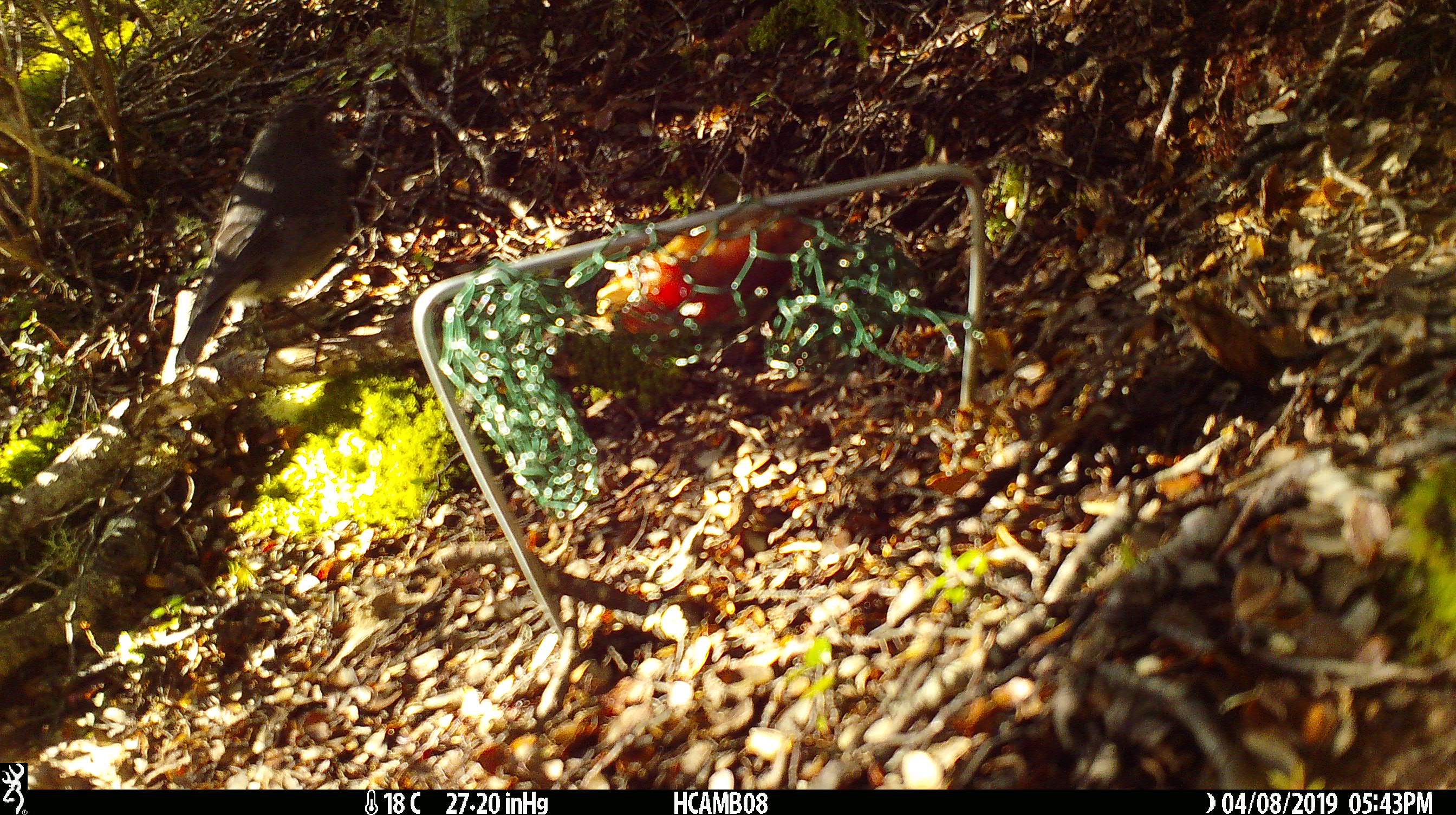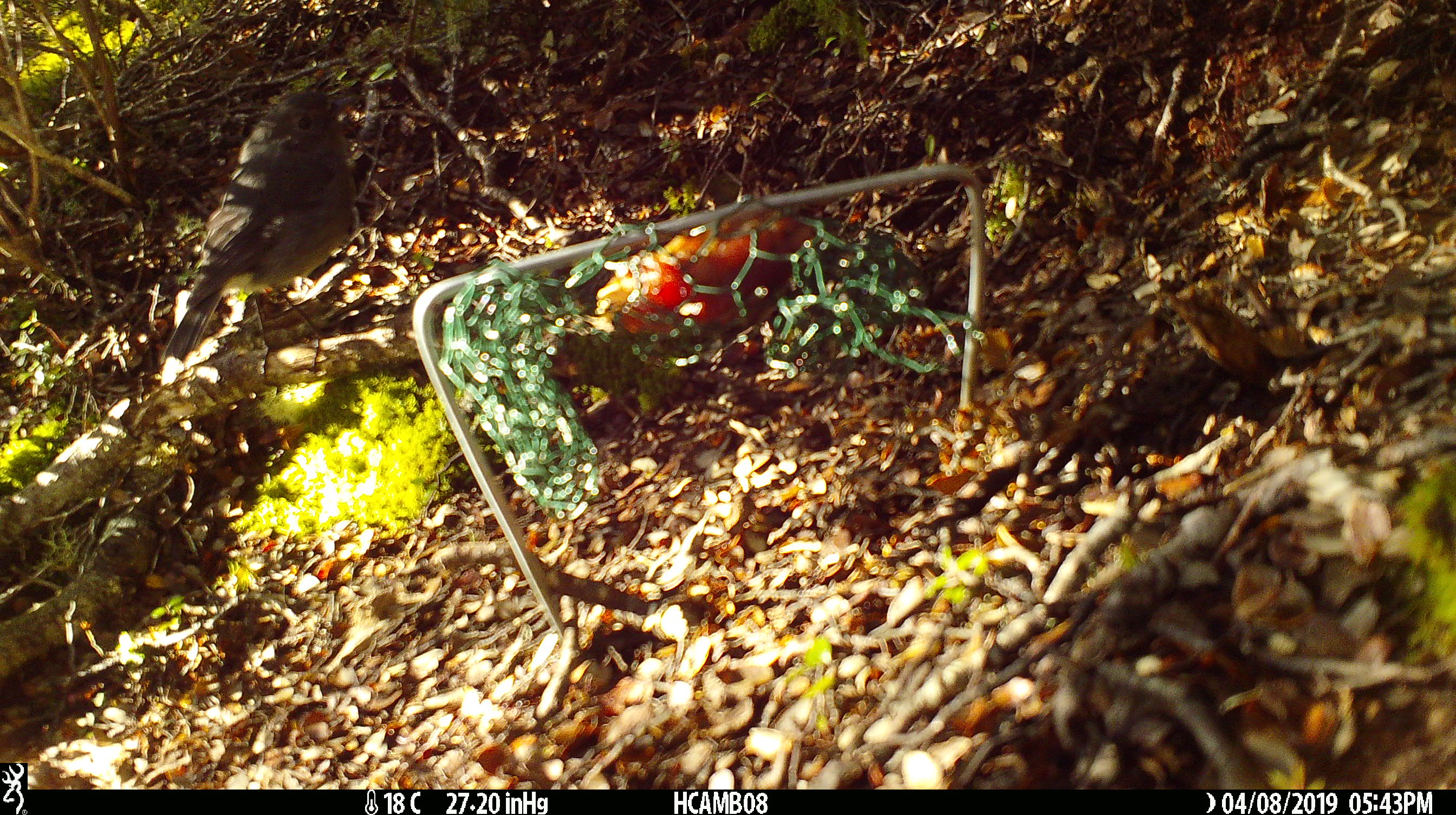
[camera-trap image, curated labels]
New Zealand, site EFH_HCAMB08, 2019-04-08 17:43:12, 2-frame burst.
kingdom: Animalia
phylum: Chordata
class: Aves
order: Passeriformes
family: Petroicidae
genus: Petroica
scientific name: Petroica australis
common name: new zealand robin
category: robin